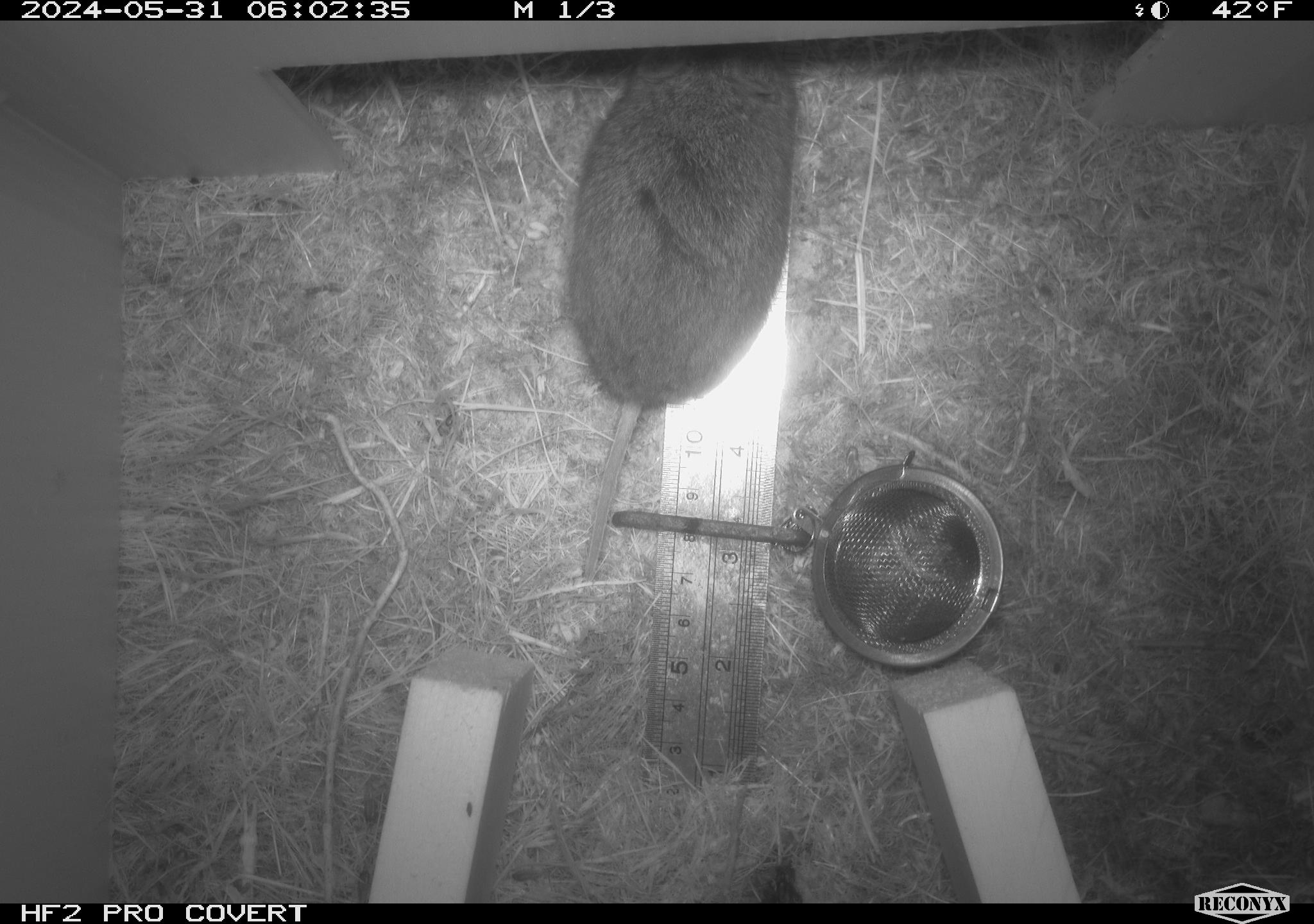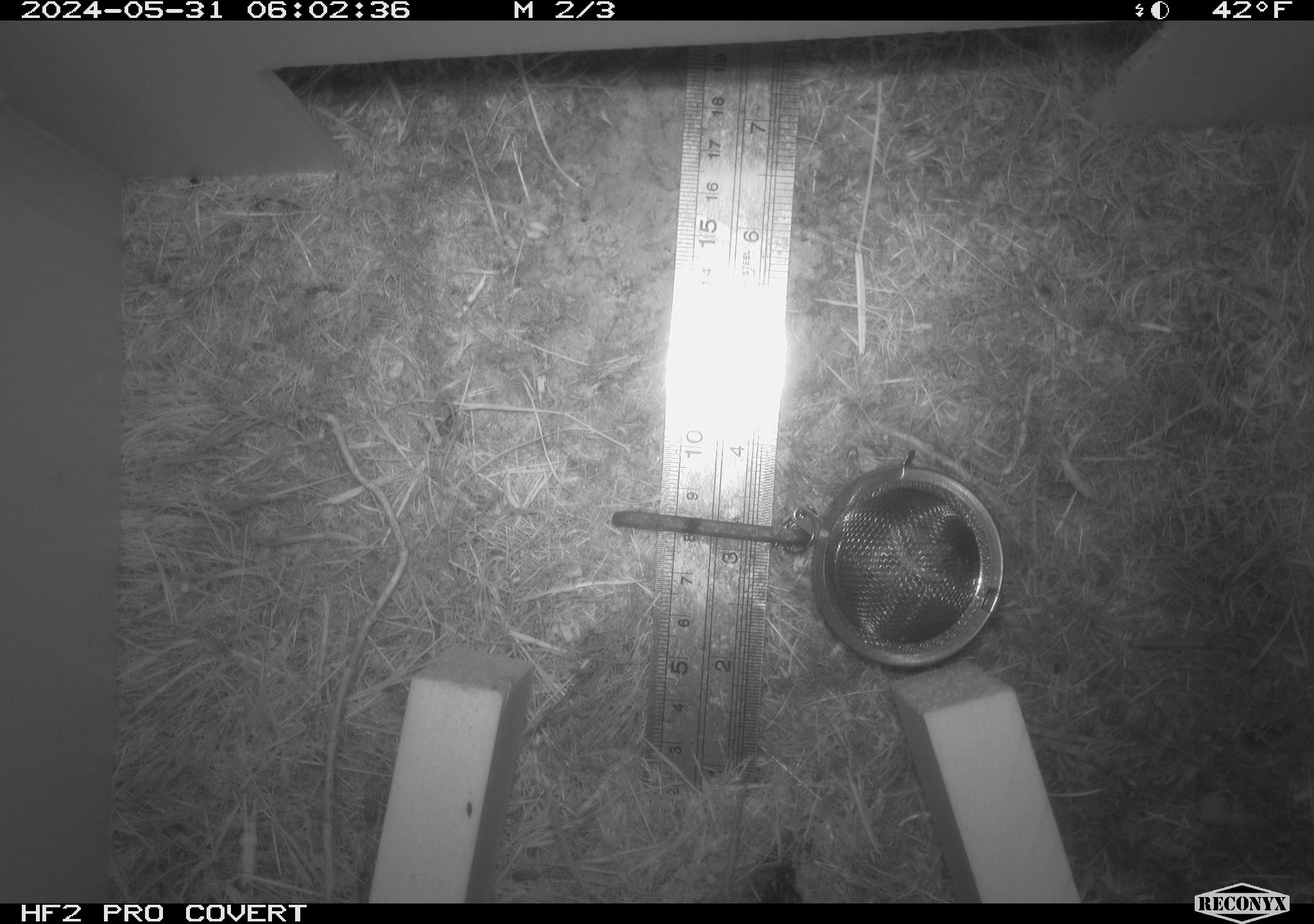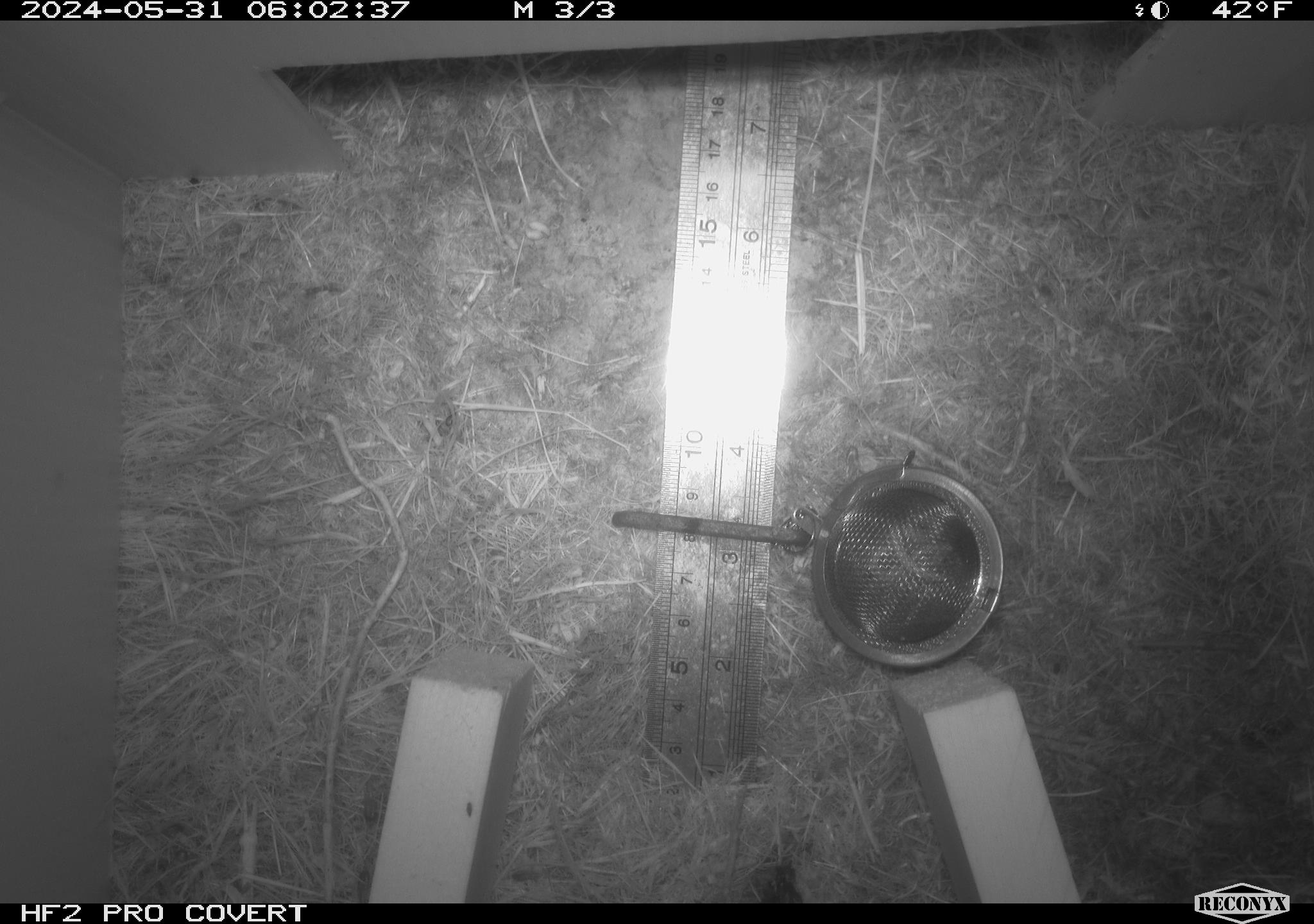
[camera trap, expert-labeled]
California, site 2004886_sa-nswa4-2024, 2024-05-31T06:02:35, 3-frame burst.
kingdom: Animalia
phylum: Chordata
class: Mammalia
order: Rodentia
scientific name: Rodentia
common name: rodent